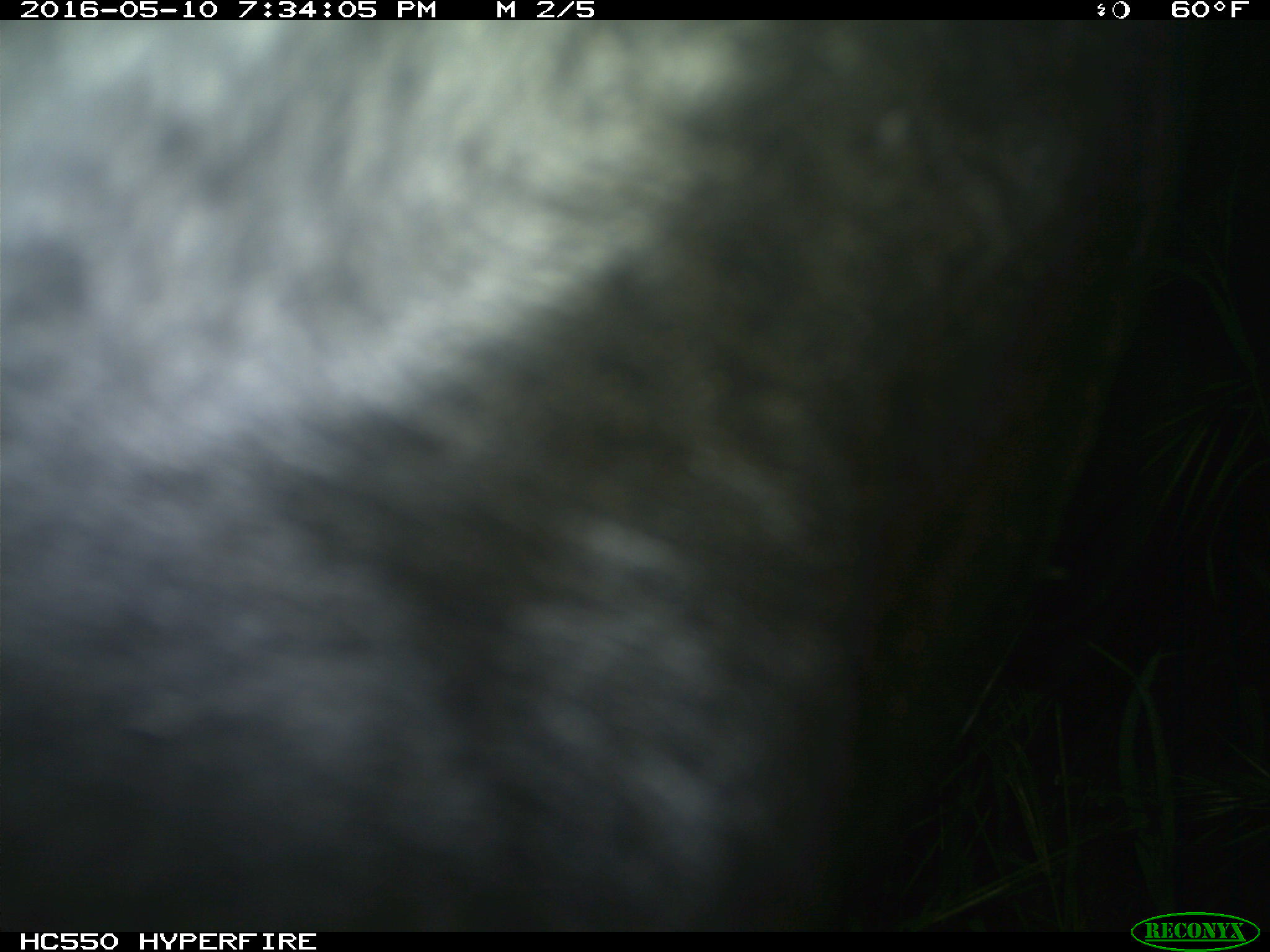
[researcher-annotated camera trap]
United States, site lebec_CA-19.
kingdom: Animalia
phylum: Chordata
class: Mammalia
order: Artiodactyla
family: Bovidae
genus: Bos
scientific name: Bos taurus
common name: domestic cow